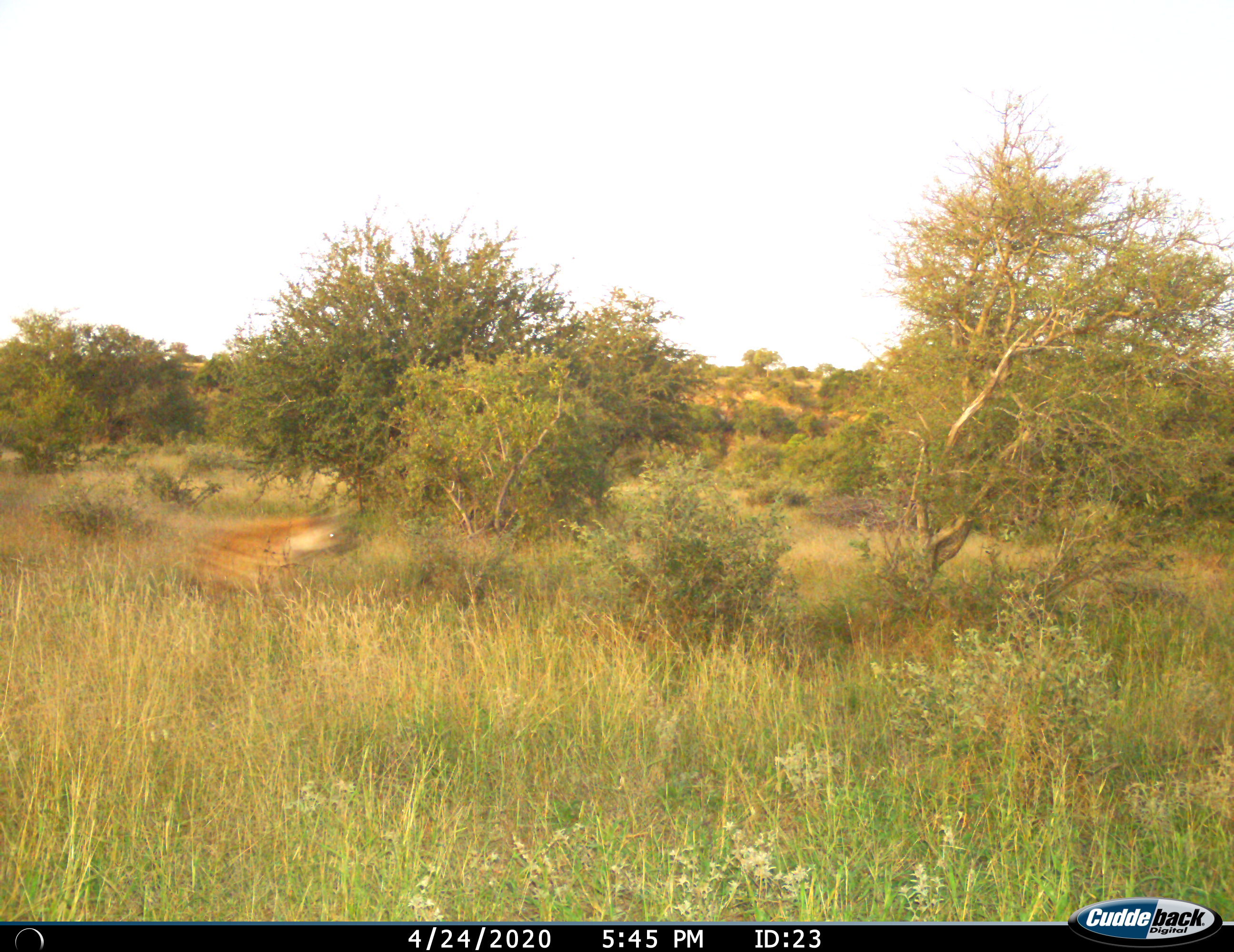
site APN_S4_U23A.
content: unidentified animal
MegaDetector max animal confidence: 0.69